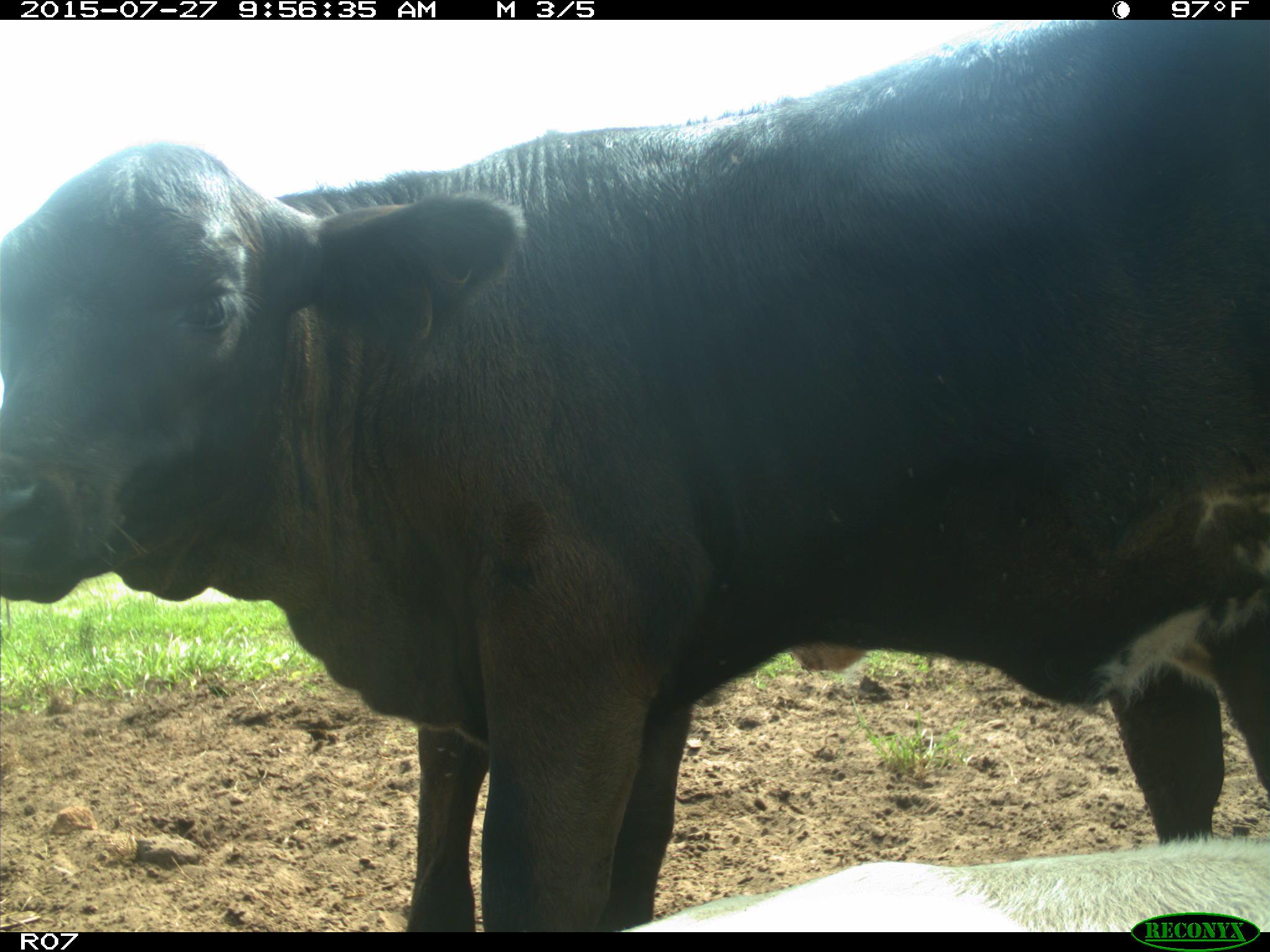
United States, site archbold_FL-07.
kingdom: Animalia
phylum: Chordata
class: Mammalia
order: Artiodactyla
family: Bovidae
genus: Bos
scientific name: Bos taurus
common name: domestic cow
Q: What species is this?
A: Bos taurus (domestic cow).